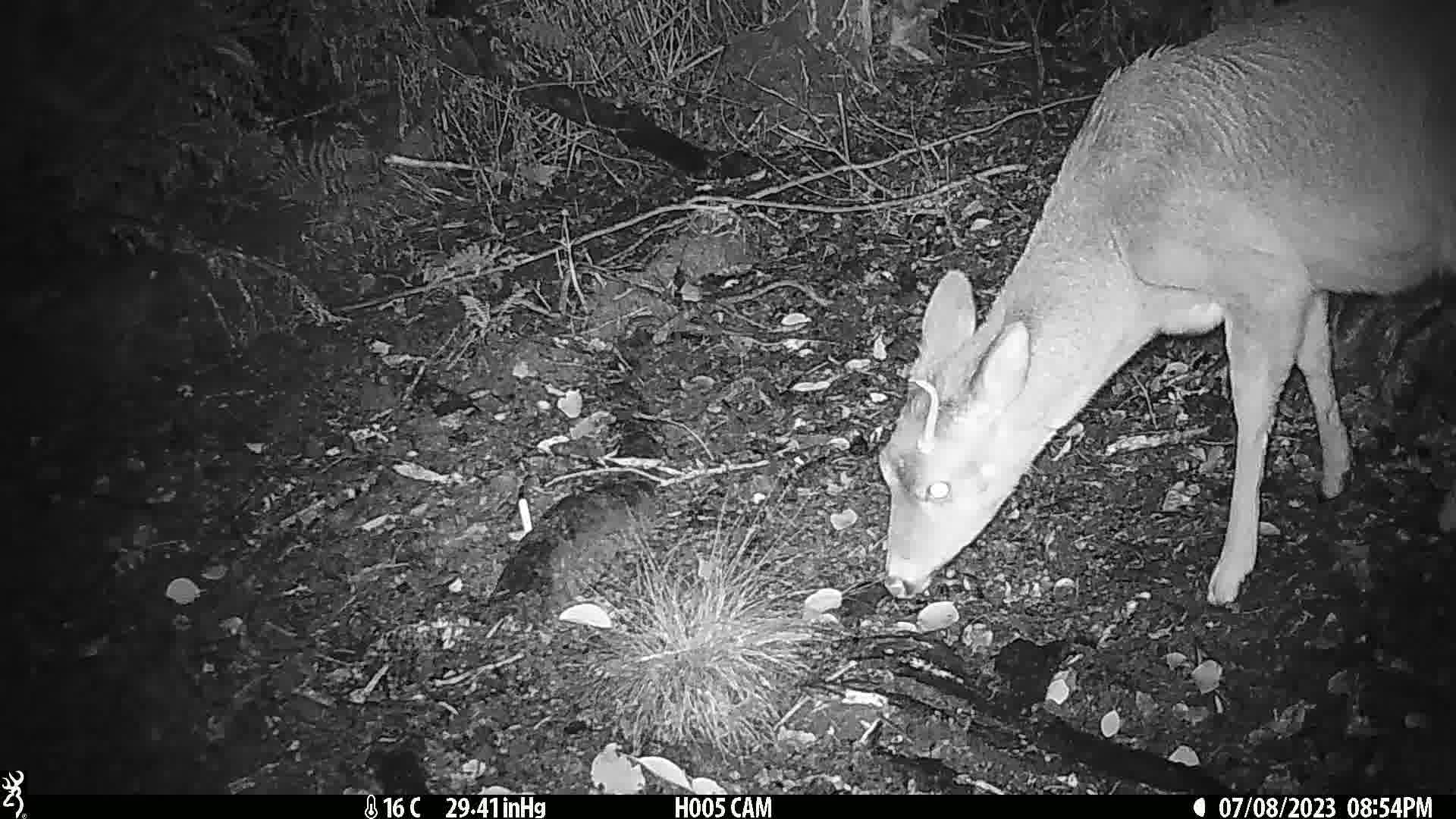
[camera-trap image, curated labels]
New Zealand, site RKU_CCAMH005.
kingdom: Animalia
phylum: Chordata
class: Mammalia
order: Artiodactyla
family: Cervidae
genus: Odocoileus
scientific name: Odocoileus virginianus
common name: white-tailed deer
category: white tailed deer